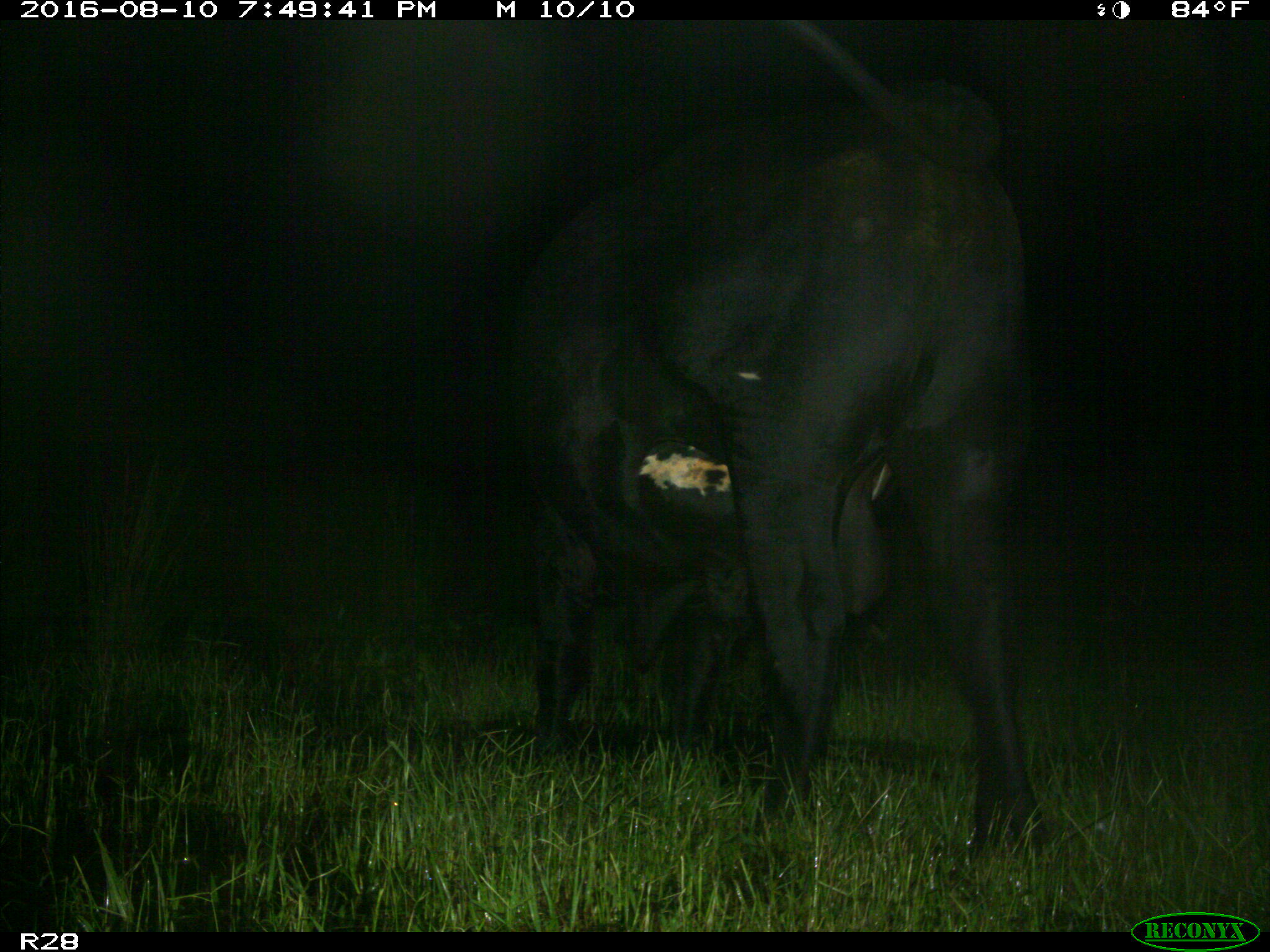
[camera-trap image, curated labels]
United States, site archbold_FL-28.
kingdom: Animalia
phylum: Chordata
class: Mammalia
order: Artiodactyla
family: Bovidae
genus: Bos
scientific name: Bos taurus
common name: domestic cow